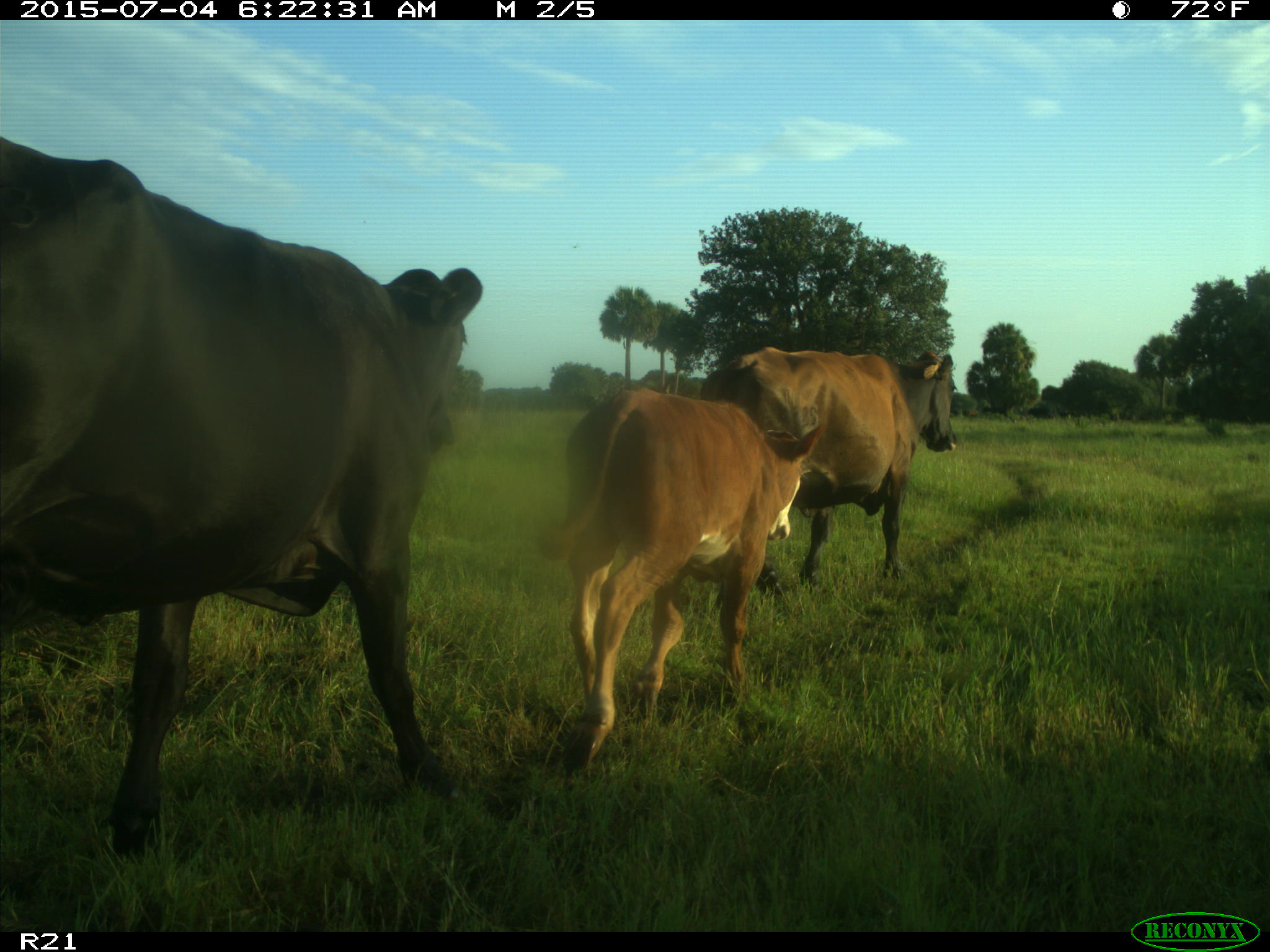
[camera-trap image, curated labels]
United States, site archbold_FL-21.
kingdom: Animalia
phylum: Chordata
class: Mammalia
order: Artiodactyla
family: Bovidae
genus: Bos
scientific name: Bos taurus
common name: domestic cow